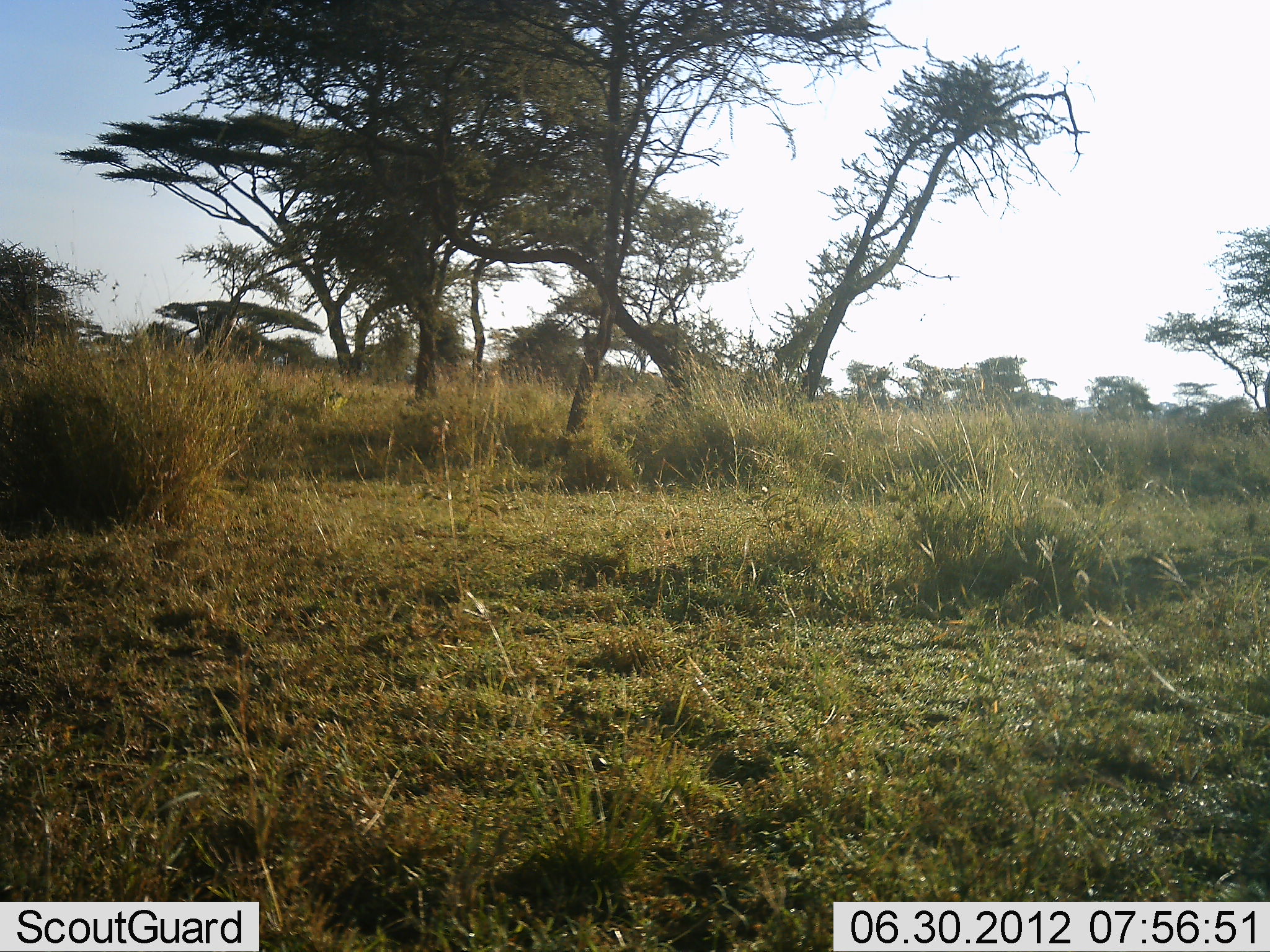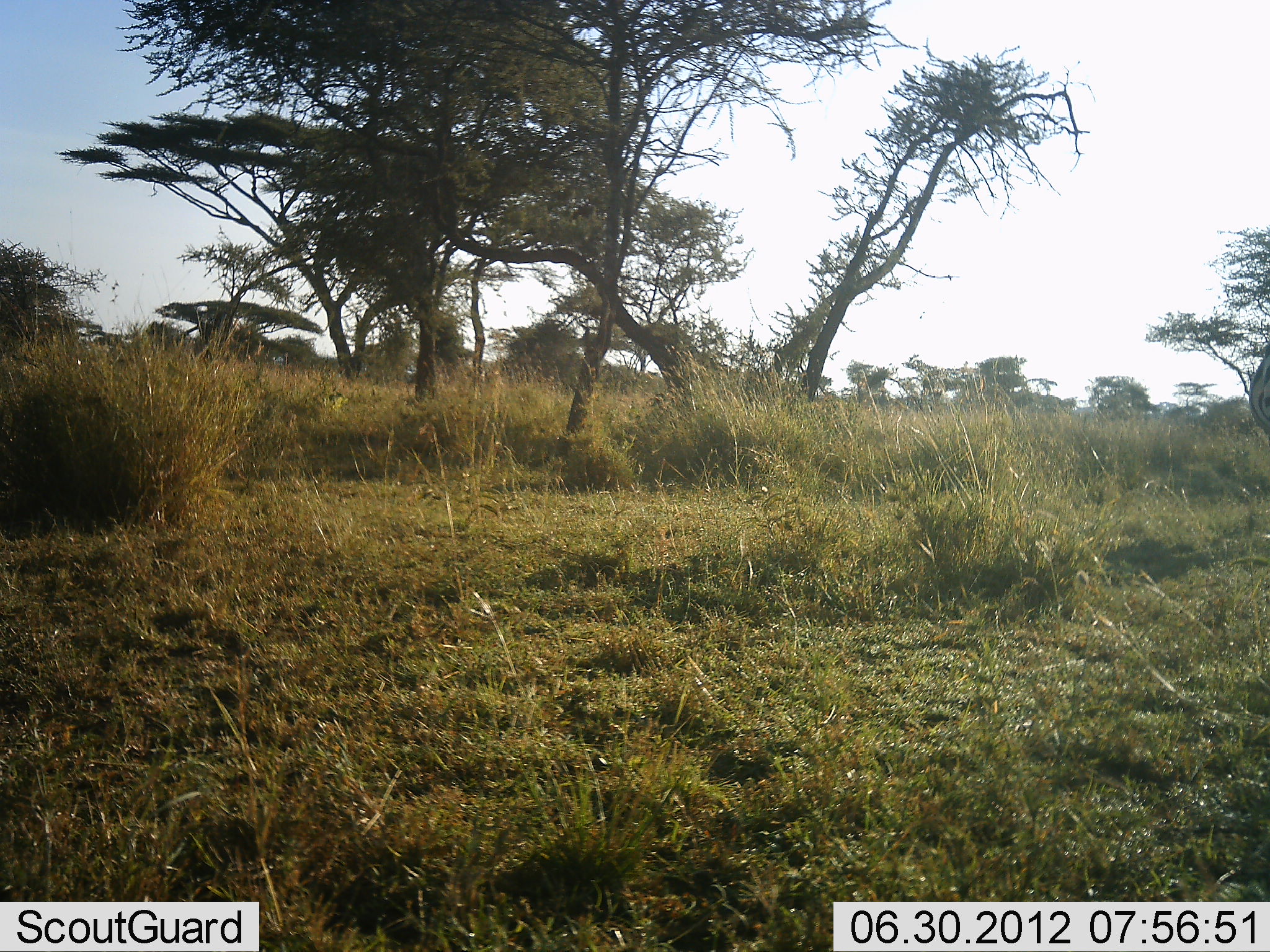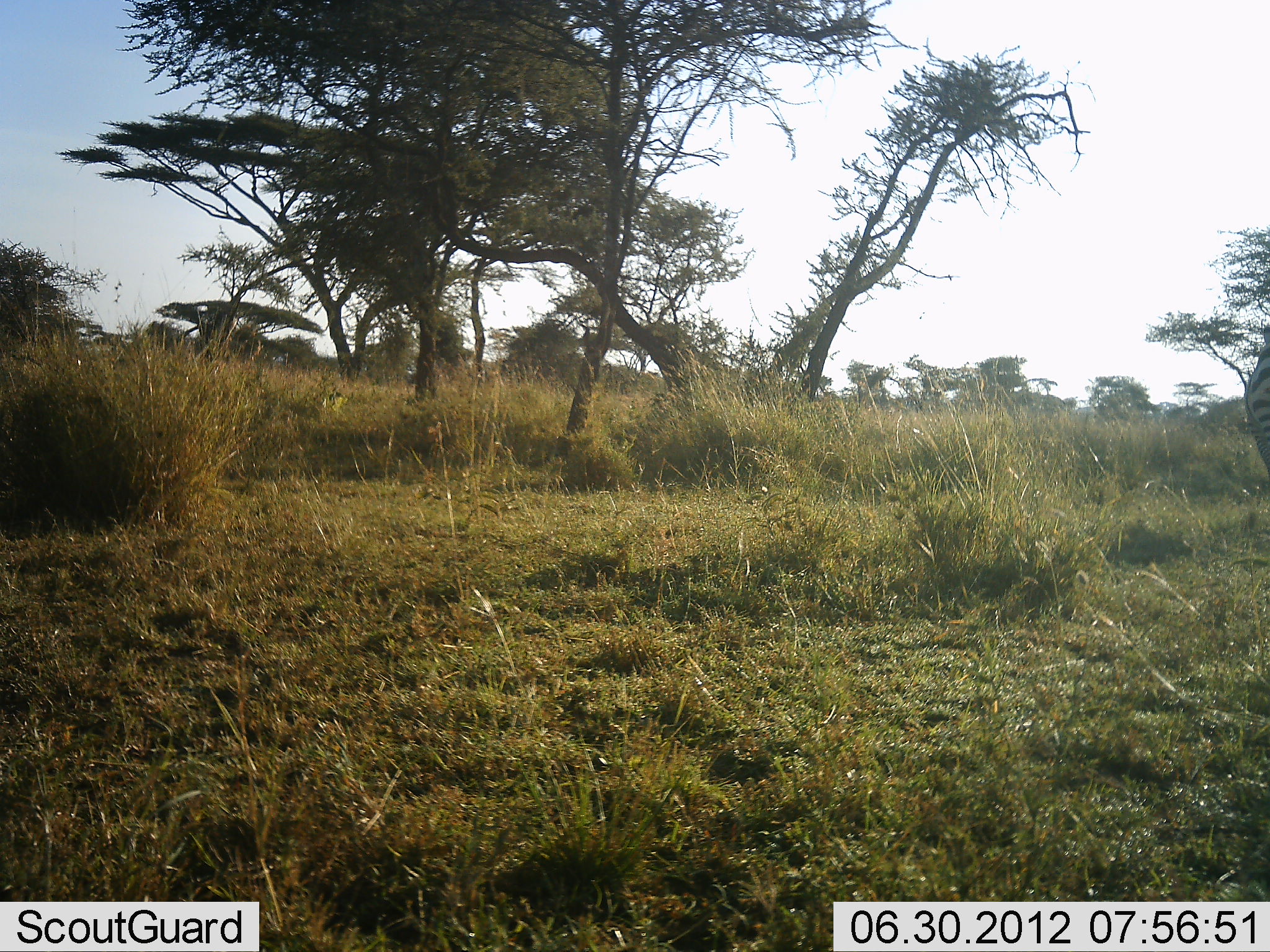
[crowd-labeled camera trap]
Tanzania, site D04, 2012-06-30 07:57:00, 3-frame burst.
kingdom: Animalia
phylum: Chordata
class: Mammalia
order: Perissodactyla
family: Equidae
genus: Equus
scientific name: Equus quagga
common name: plains zebra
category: zebra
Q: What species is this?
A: Zebra (plains zebra) (Equus quagga).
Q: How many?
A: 1.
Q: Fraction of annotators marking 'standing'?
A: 10%.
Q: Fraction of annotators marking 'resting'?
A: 0%.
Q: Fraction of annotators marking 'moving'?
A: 90%.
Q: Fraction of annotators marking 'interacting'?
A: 0%.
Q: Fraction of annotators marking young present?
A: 0%.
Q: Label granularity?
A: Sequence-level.